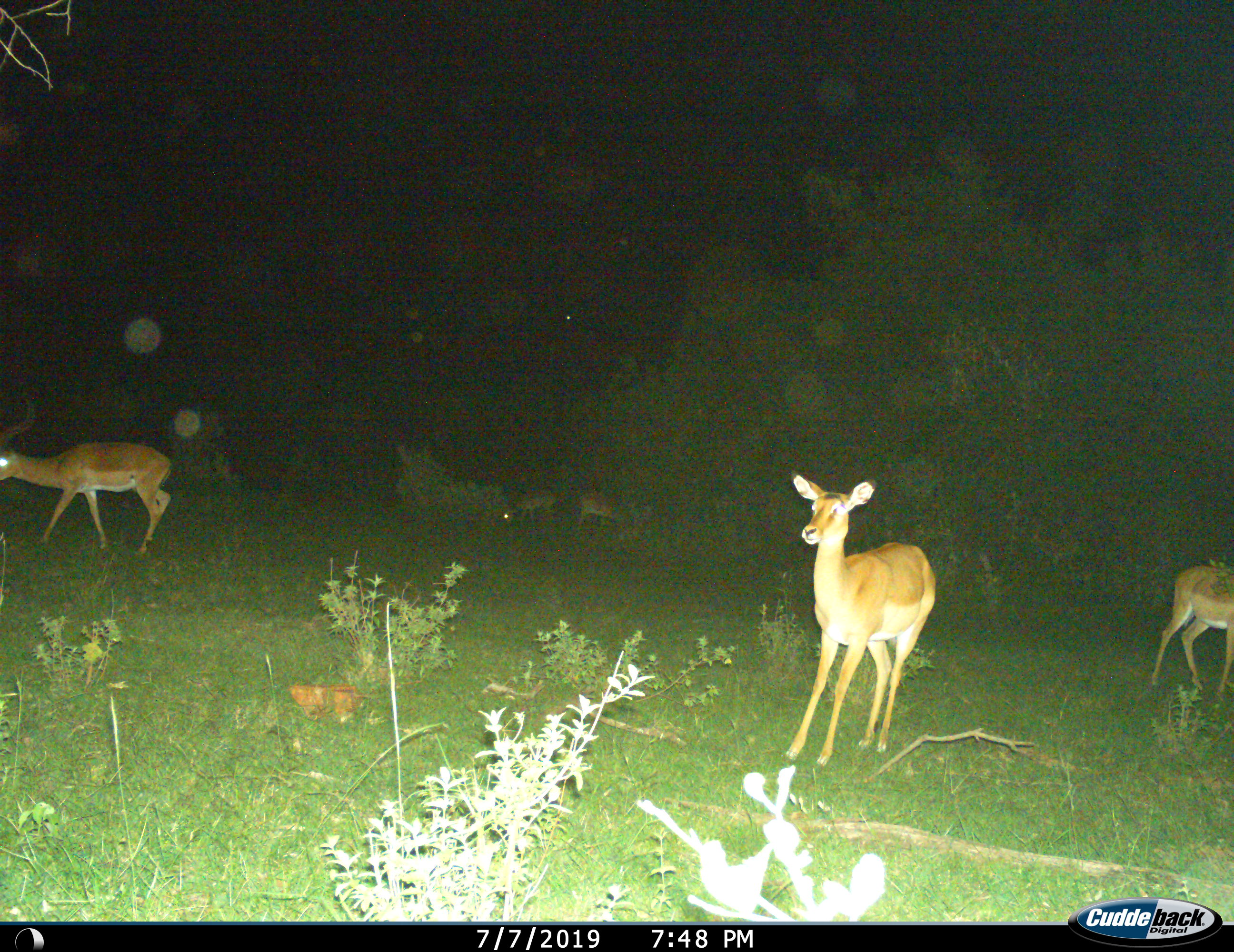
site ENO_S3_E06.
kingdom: Animalia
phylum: Chordata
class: Mammalia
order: Artiodactyla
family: Bovidae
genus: Aepyceros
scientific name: Aepyceros melampus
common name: impala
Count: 5.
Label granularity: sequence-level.